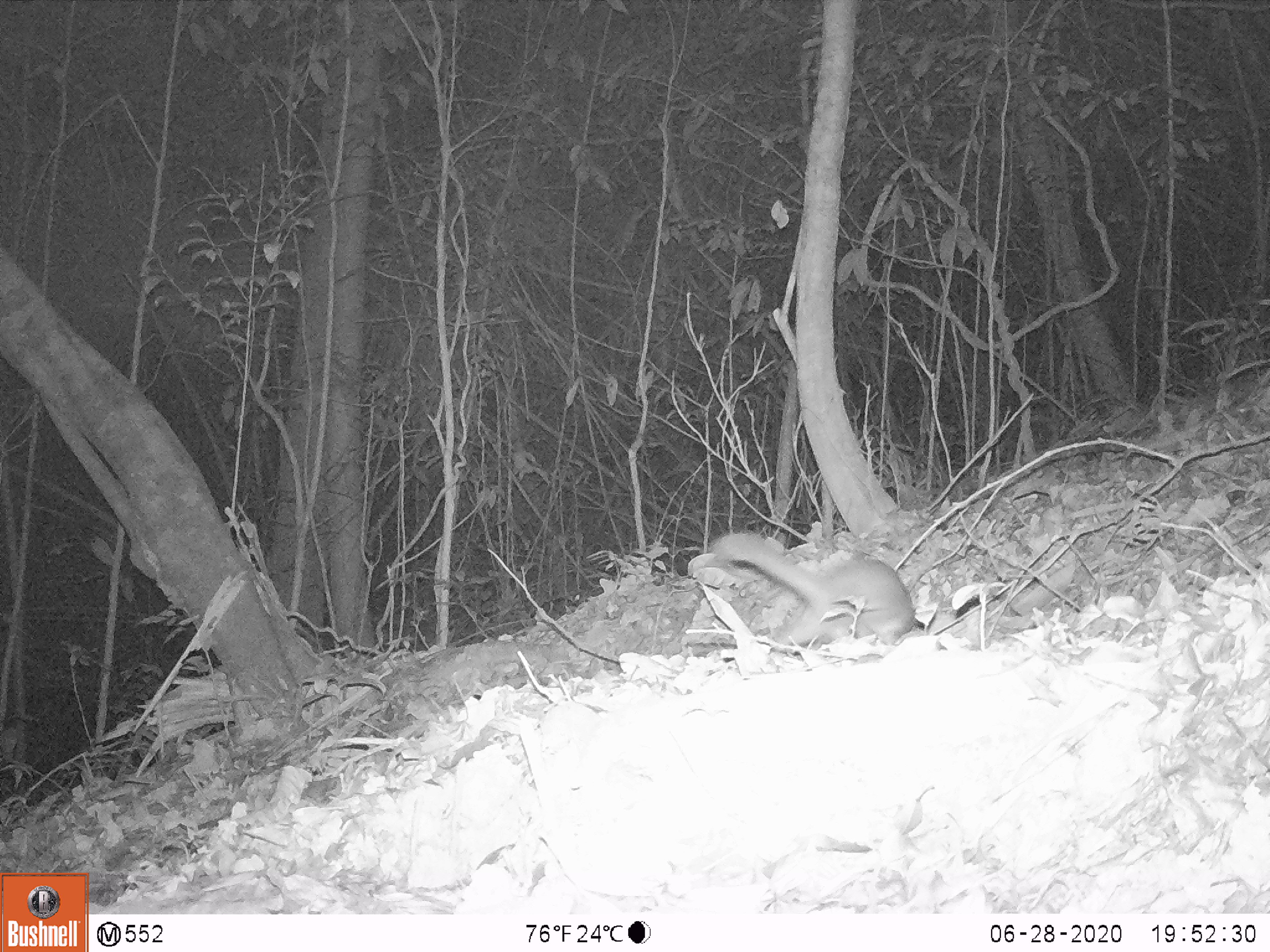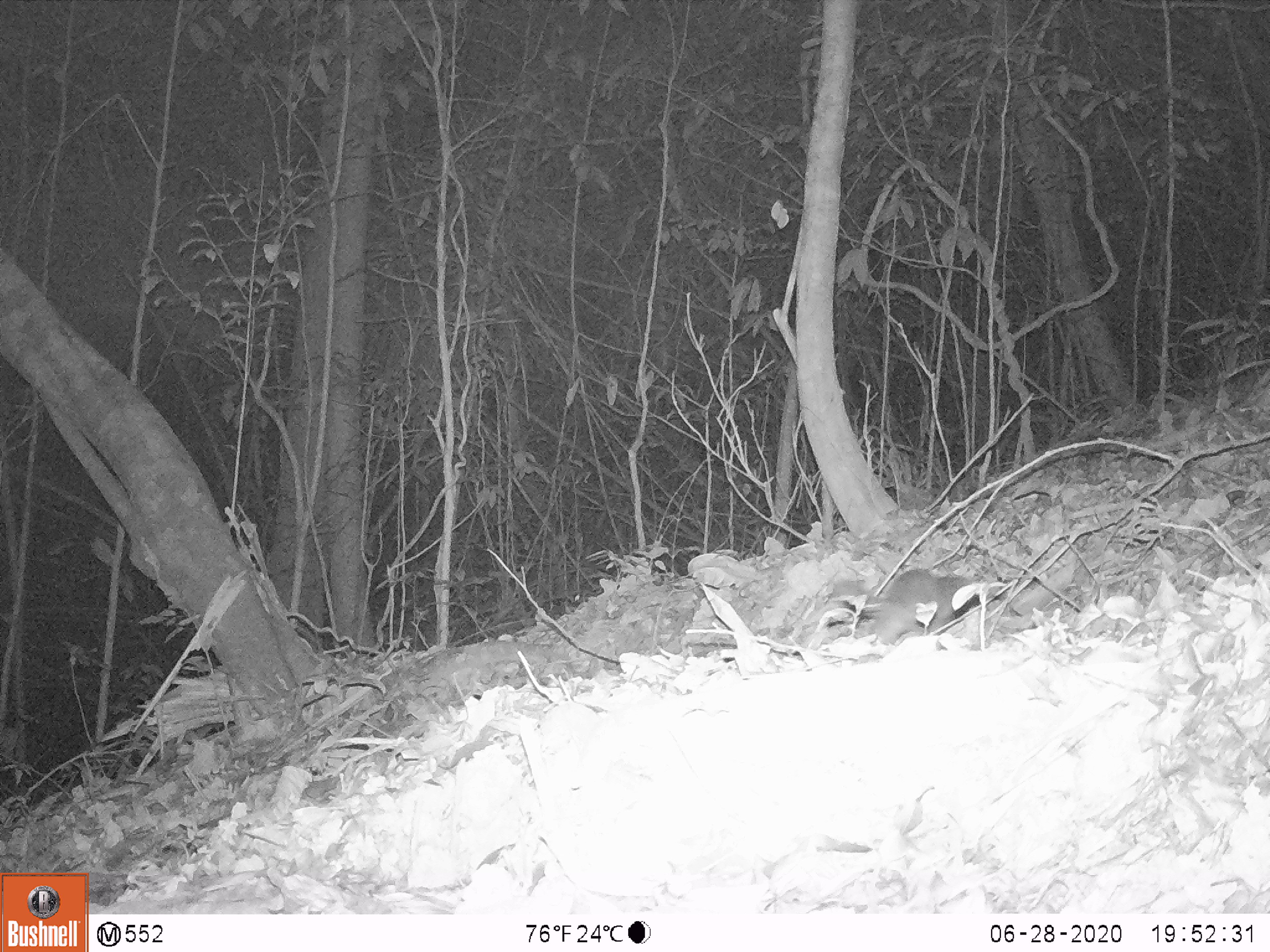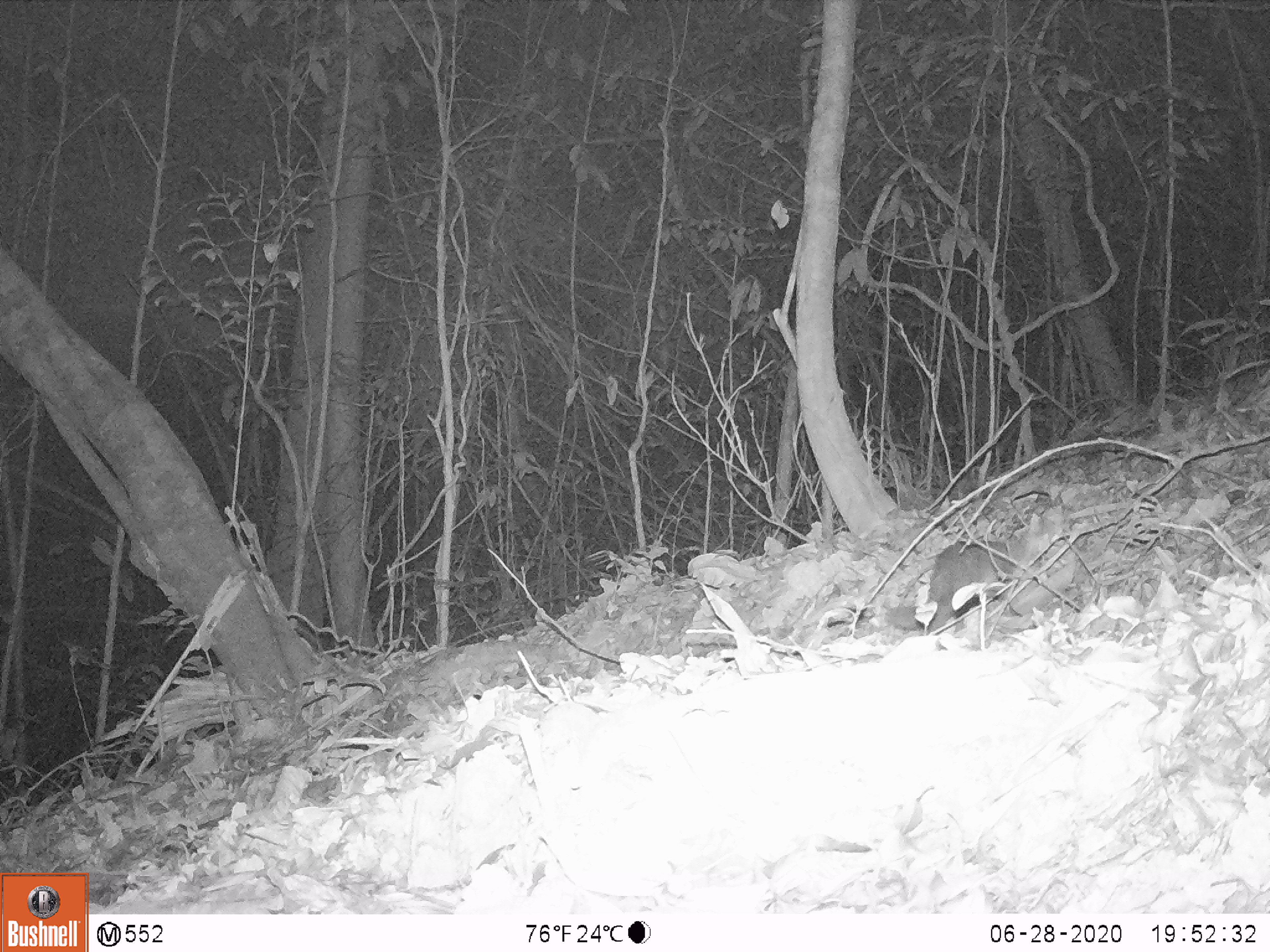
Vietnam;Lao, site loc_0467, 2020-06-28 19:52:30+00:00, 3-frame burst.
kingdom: Animalia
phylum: Chordata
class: Mammalia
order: Carnivora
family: Mustelidae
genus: Melogale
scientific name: Melogale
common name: ferret badger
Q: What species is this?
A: Ferret badger (Melogale).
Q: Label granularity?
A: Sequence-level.